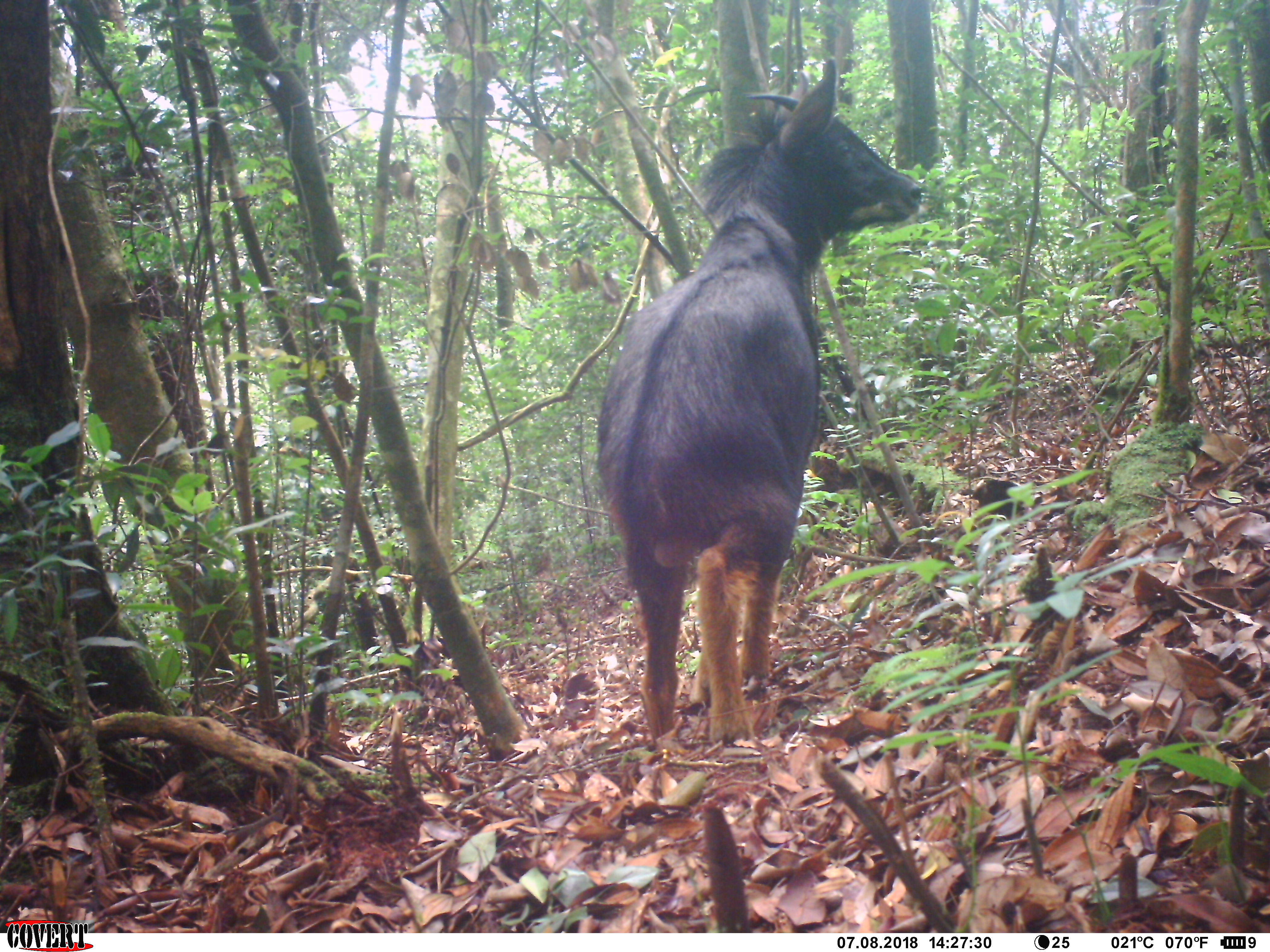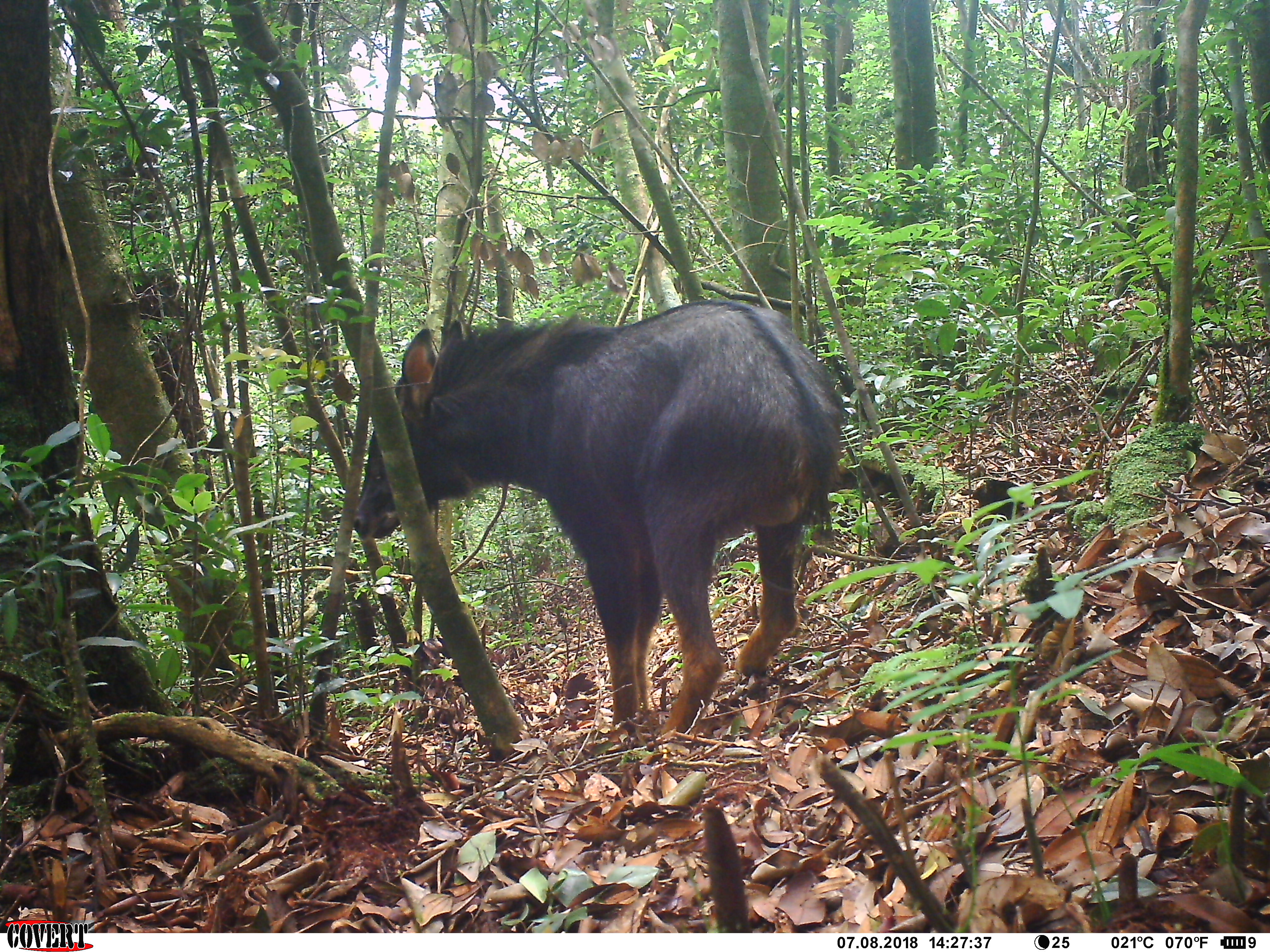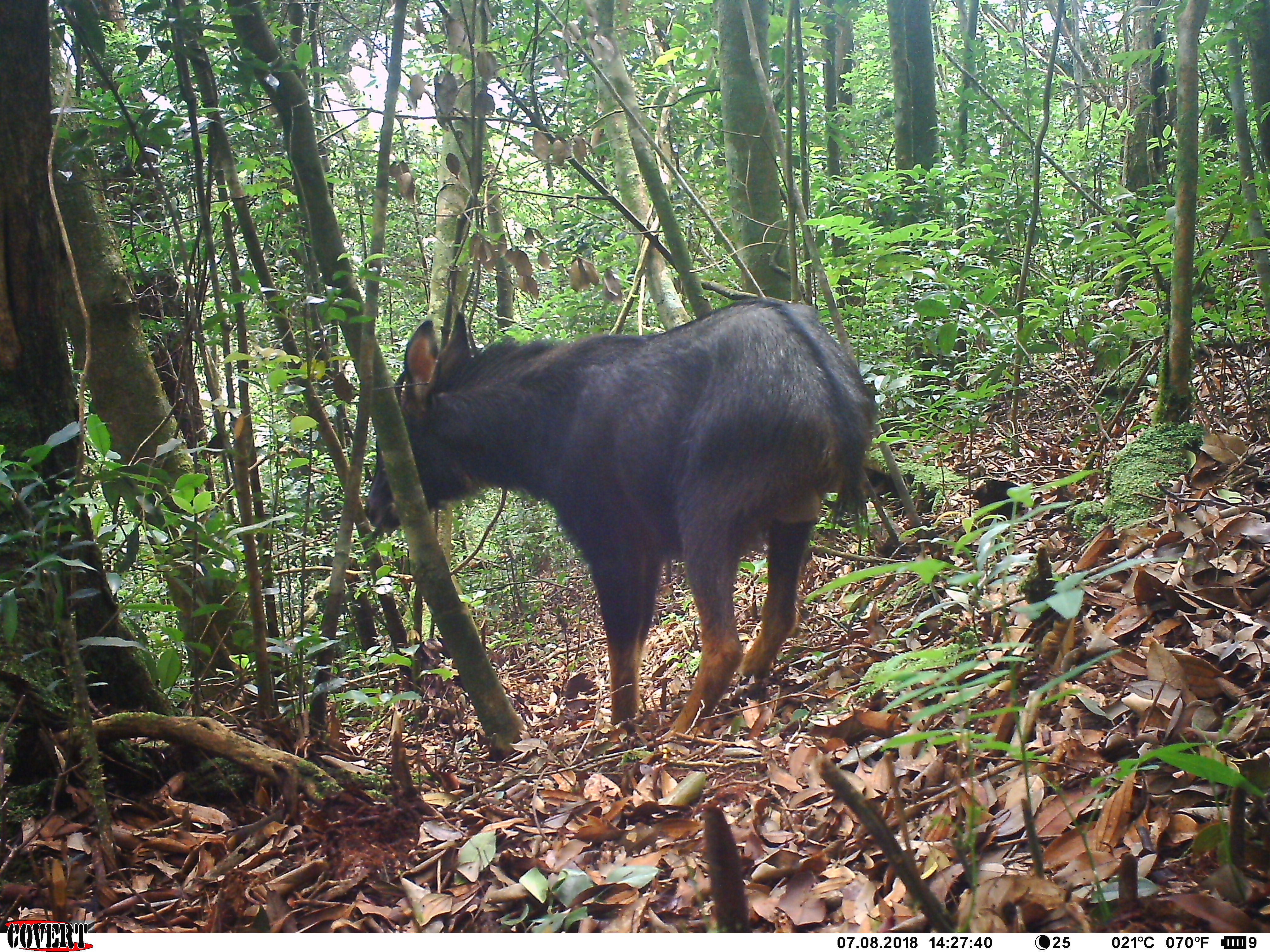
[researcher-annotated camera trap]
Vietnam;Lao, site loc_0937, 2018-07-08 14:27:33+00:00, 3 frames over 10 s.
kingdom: Animalia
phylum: Chordata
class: Mammalia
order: Artiodactyla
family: Bovidae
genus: Capricornis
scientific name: Capricornis sumatraensis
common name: chinese serow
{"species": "chinese serow (Capricornis sumatraensis)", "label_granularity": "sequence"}